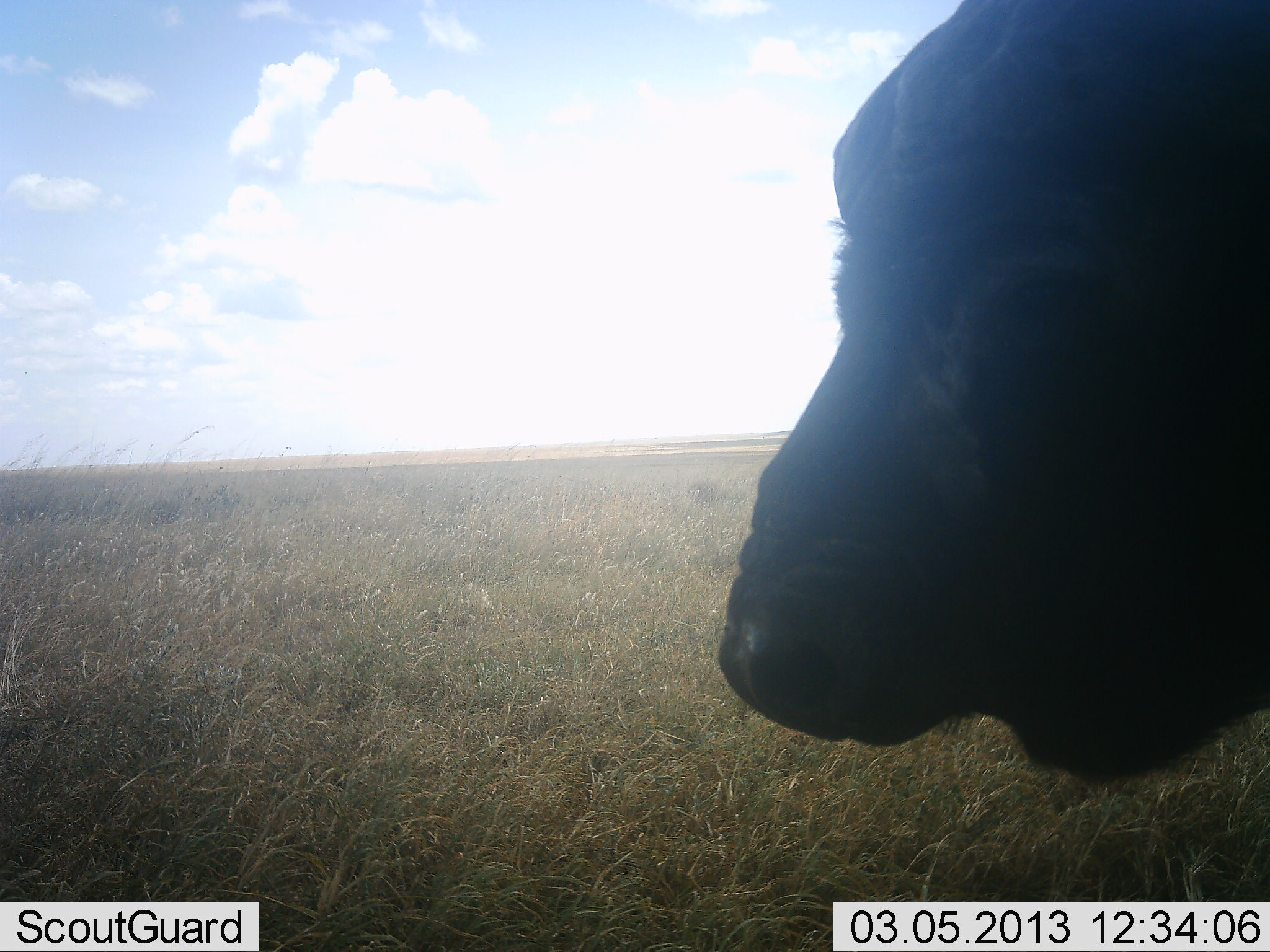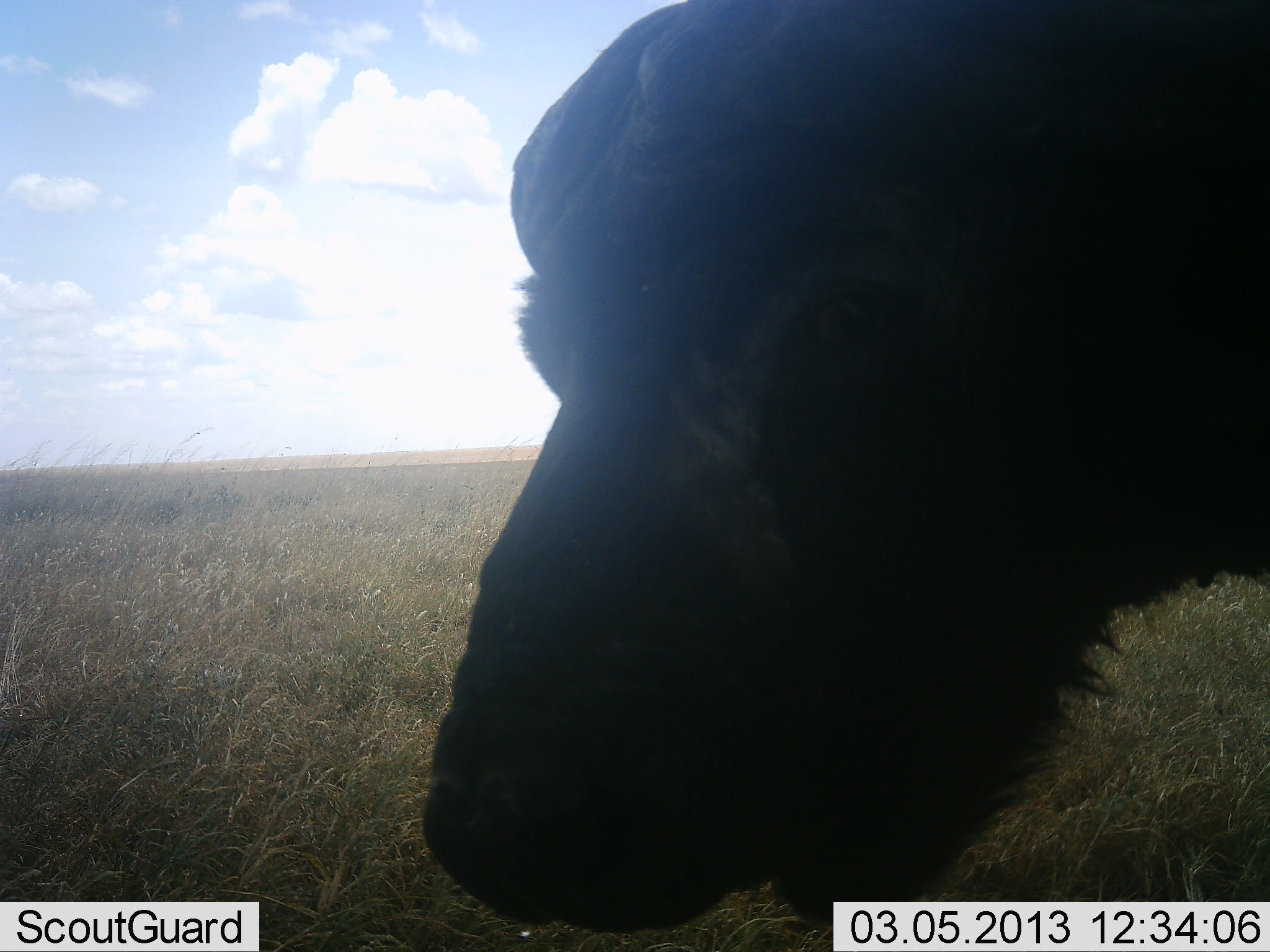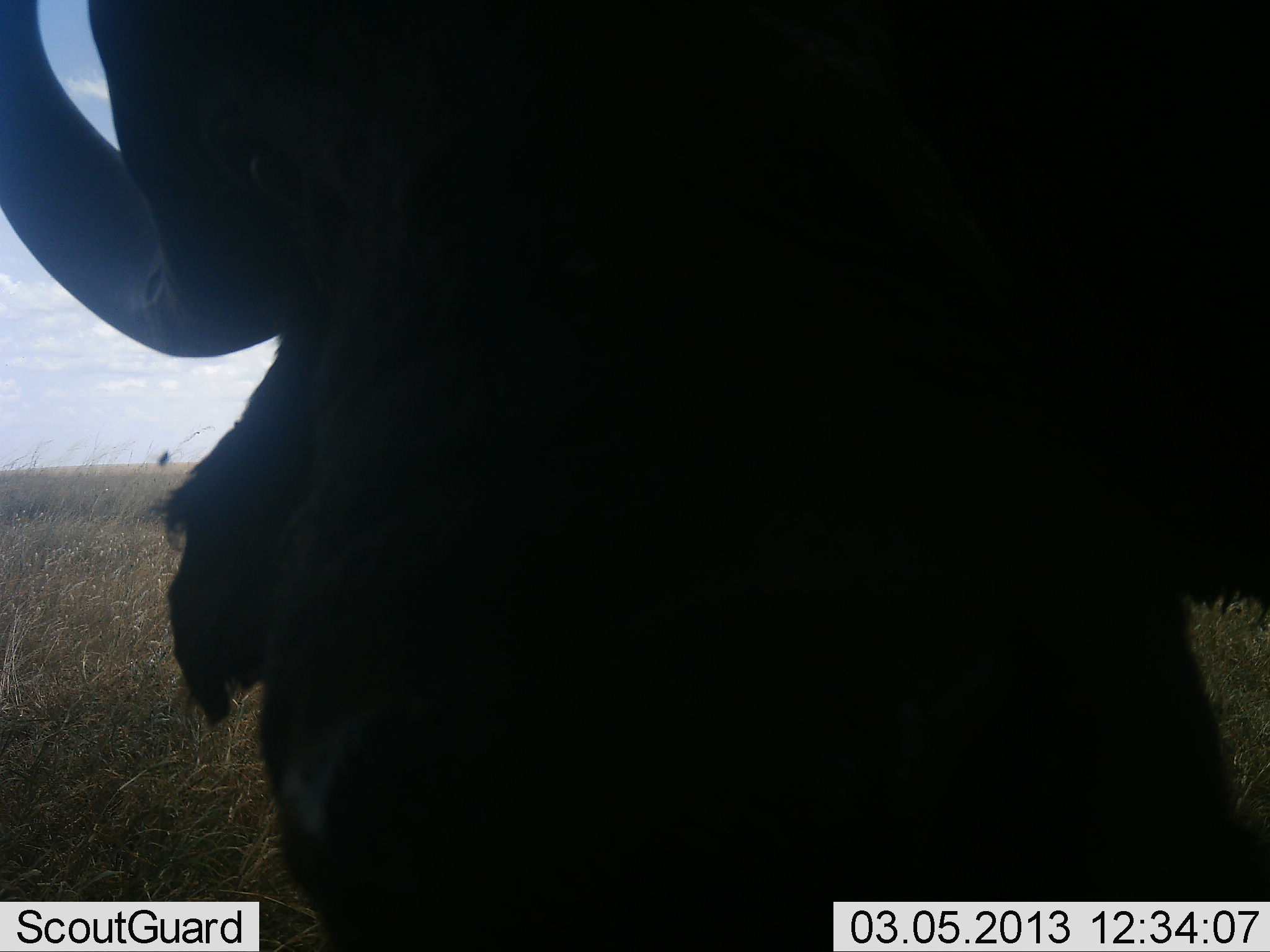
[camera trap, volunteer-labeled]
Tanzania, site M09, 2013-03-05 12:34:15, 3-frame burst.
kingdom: Animalia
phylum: Chordata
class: Mammalia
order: Artiodactyla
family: Bovidae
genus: Syncerus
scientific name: Syncerus caffer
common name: cape buffalo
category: buffalo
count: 1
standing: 16%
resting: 0%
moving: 53%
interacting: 25%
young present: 0%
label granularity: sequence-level